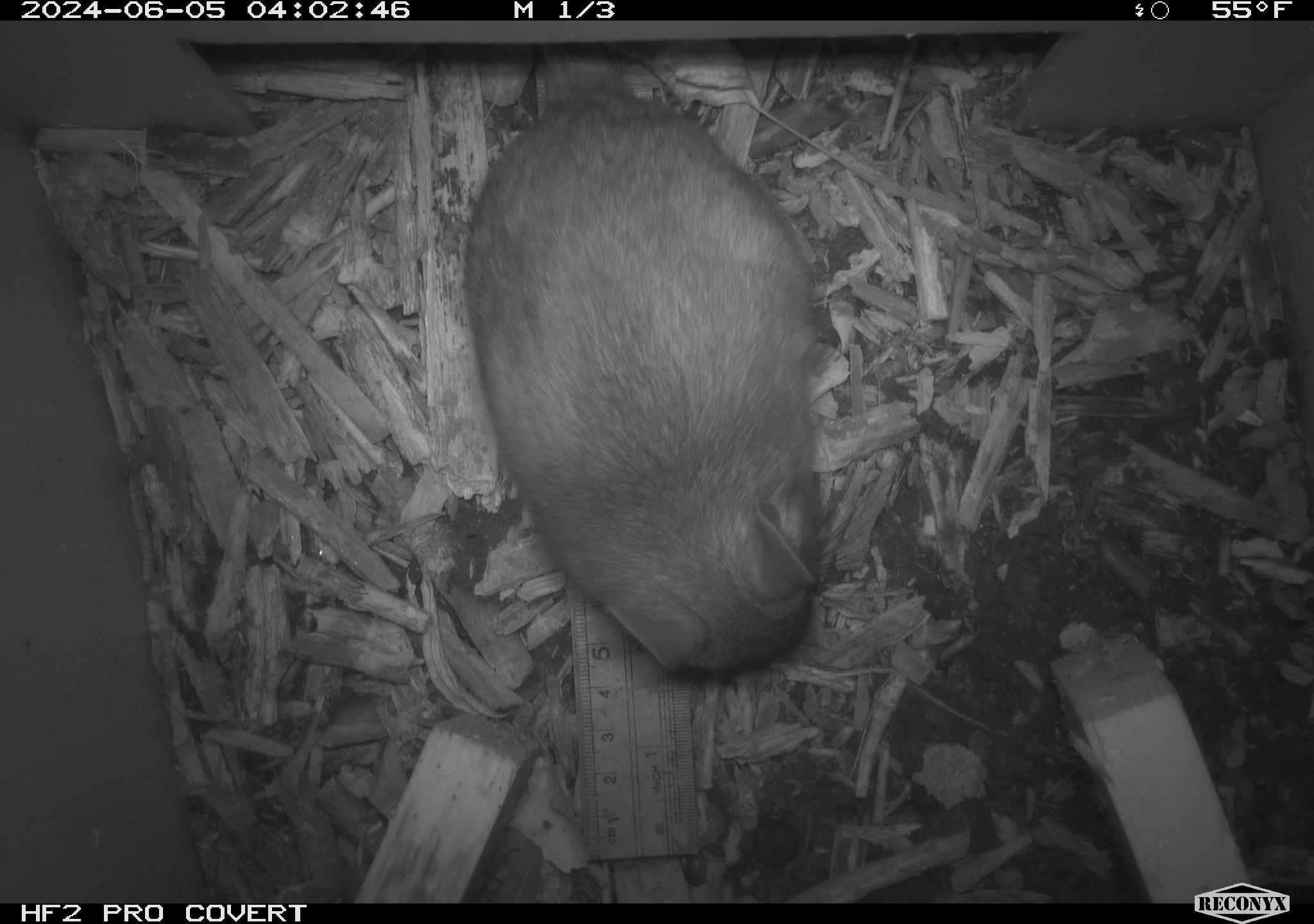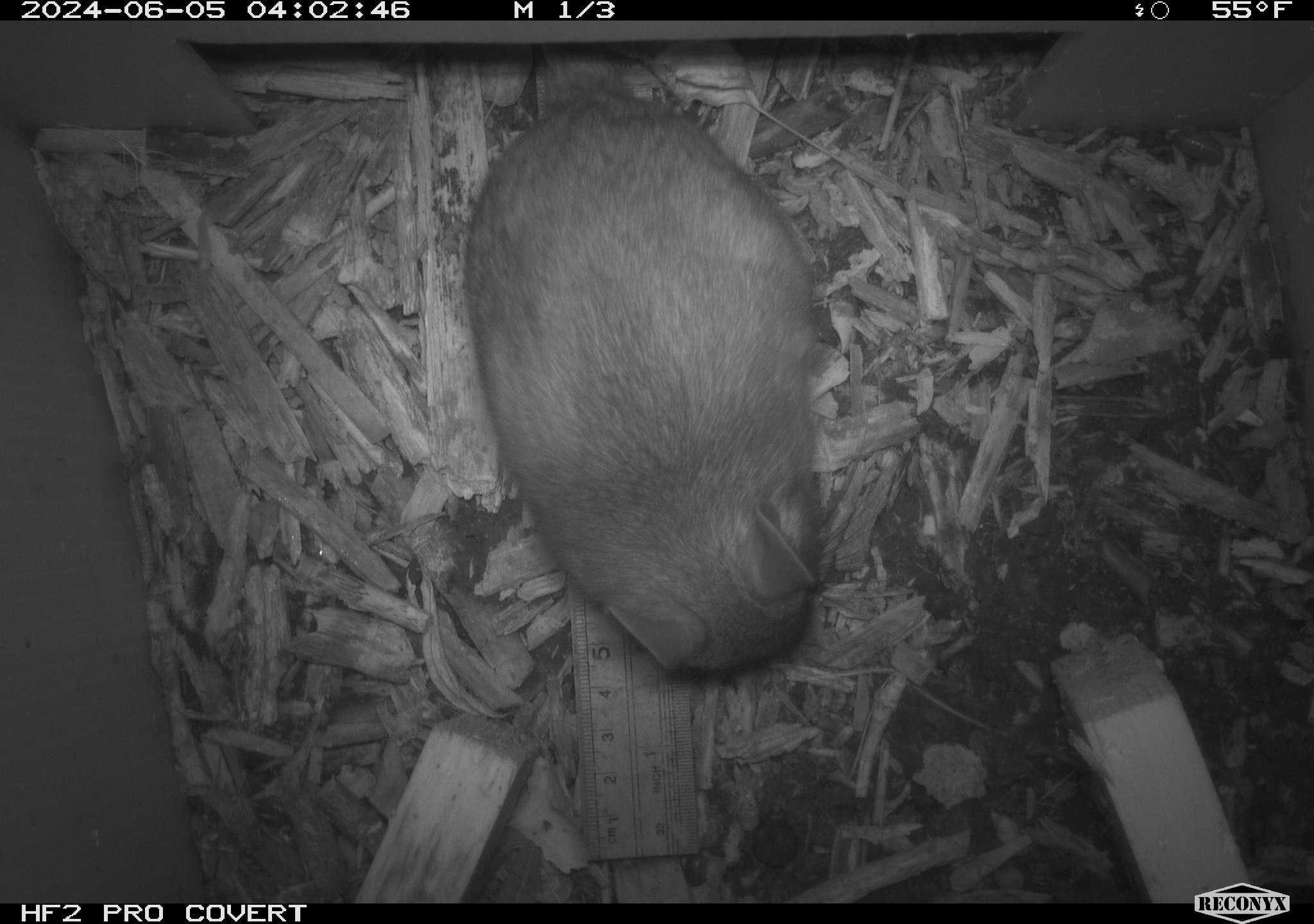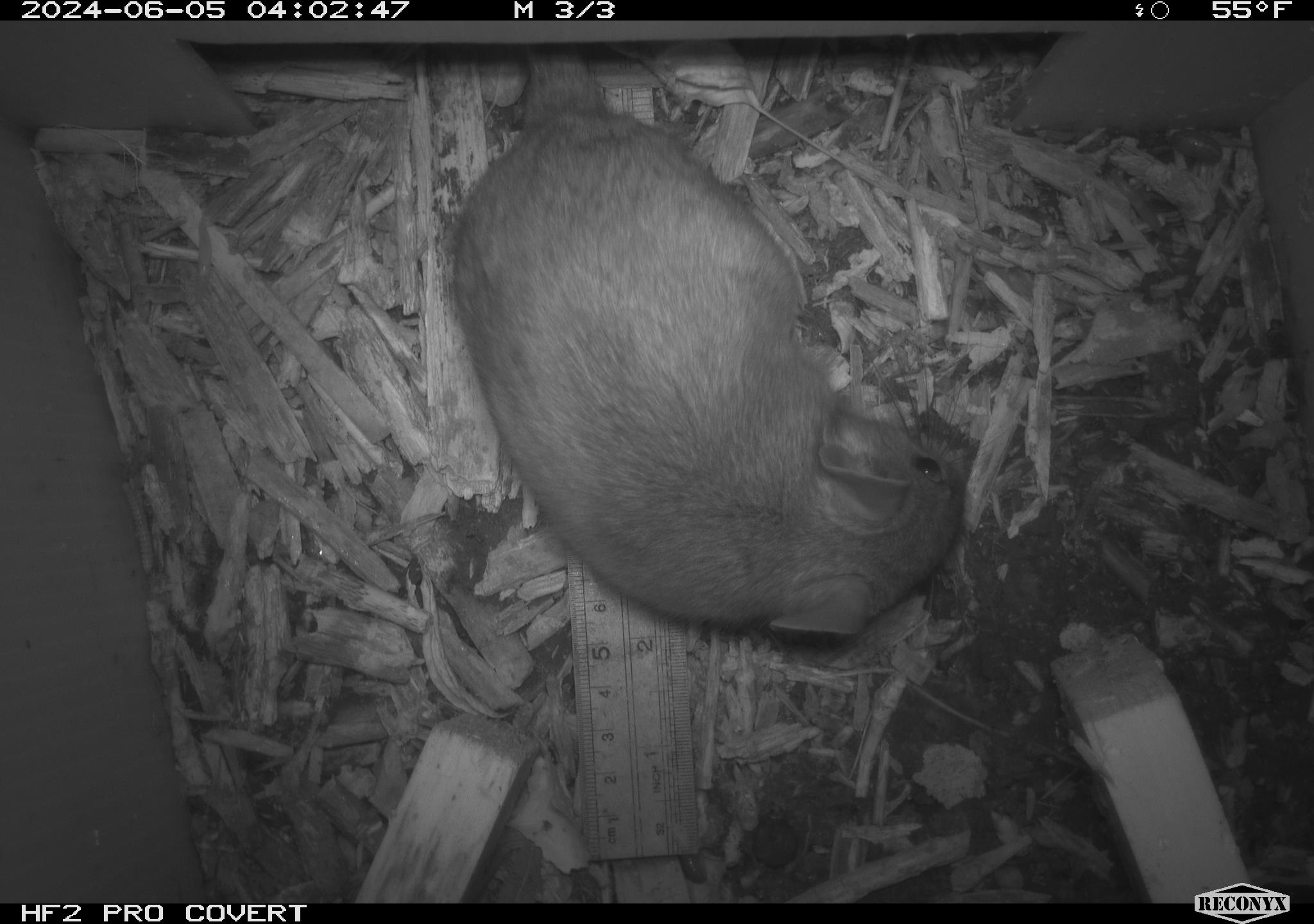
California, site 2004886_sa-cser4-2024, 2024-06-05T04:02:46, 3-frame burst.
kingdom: Animalia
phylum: Chordata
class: Mammalia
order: Rodentia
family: Muridae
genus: Rattus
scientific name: Rattus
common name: rat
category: rattus species